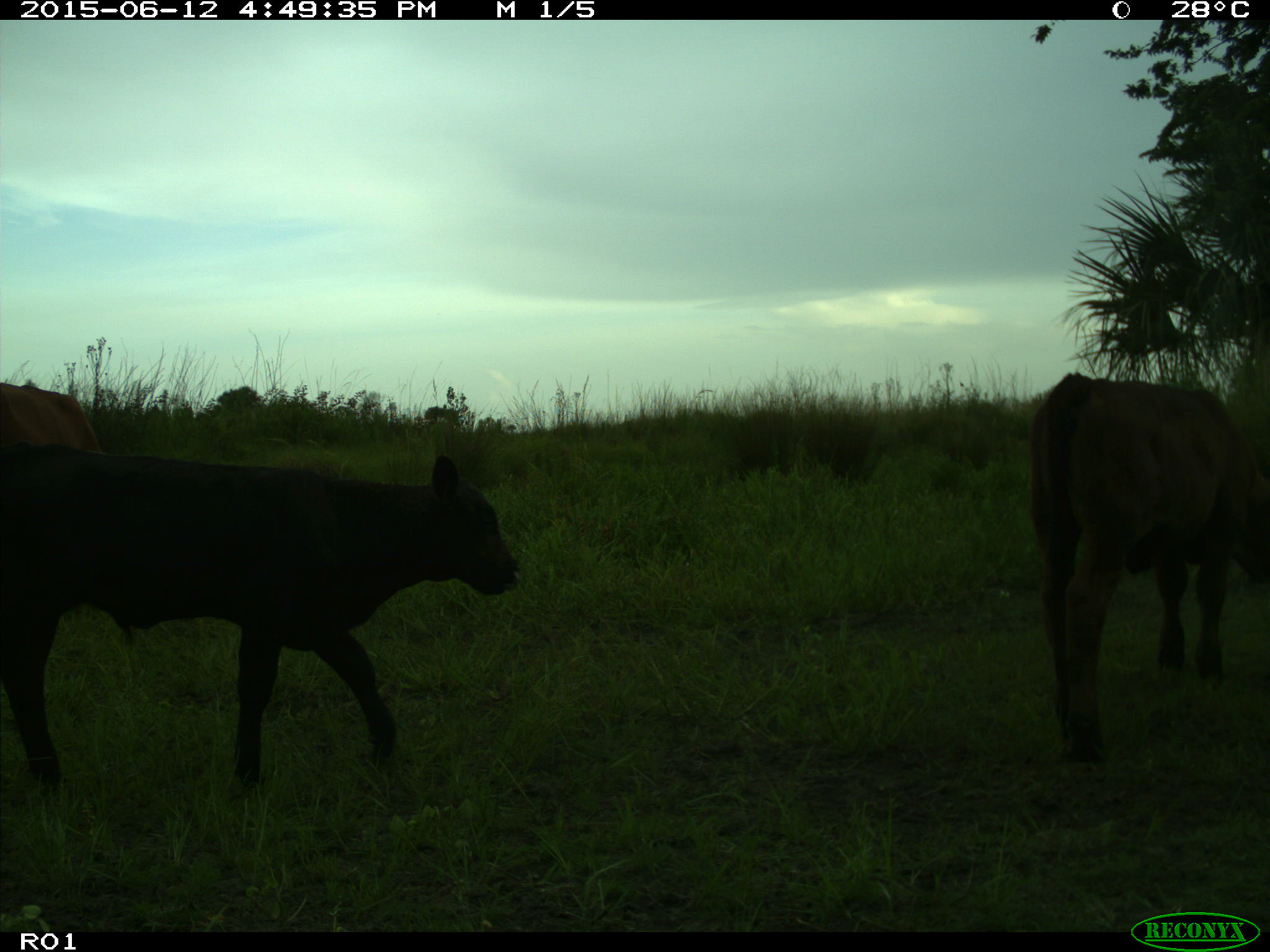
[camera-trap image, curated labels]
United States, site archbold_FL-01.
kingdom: Animalia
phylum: Chordata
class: Mammalia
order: Artiodactyla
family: Bovidae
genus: Bos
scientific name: Bos taurus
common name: domestic cow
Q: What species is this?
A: Bos taurus (domestic cow).